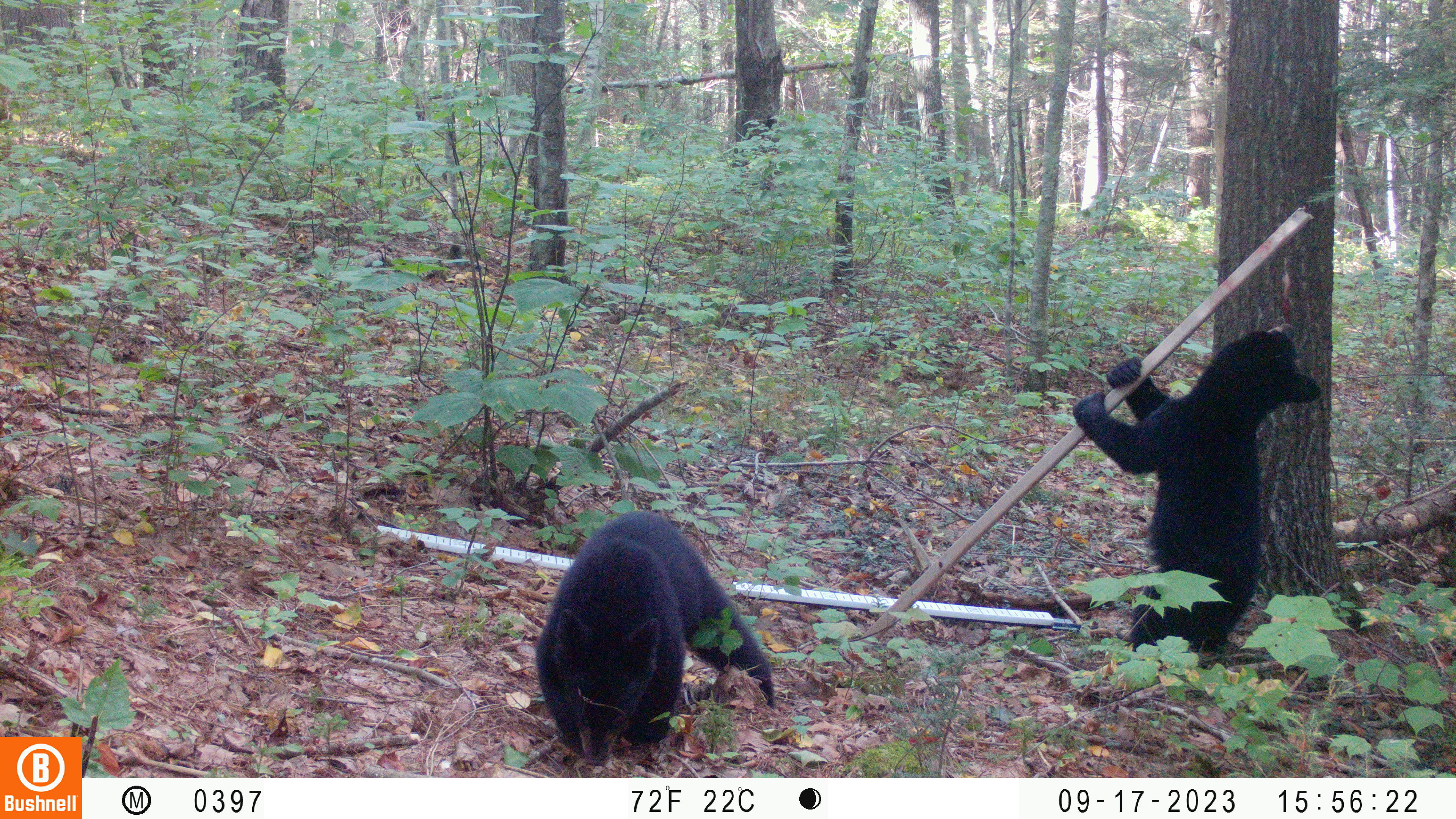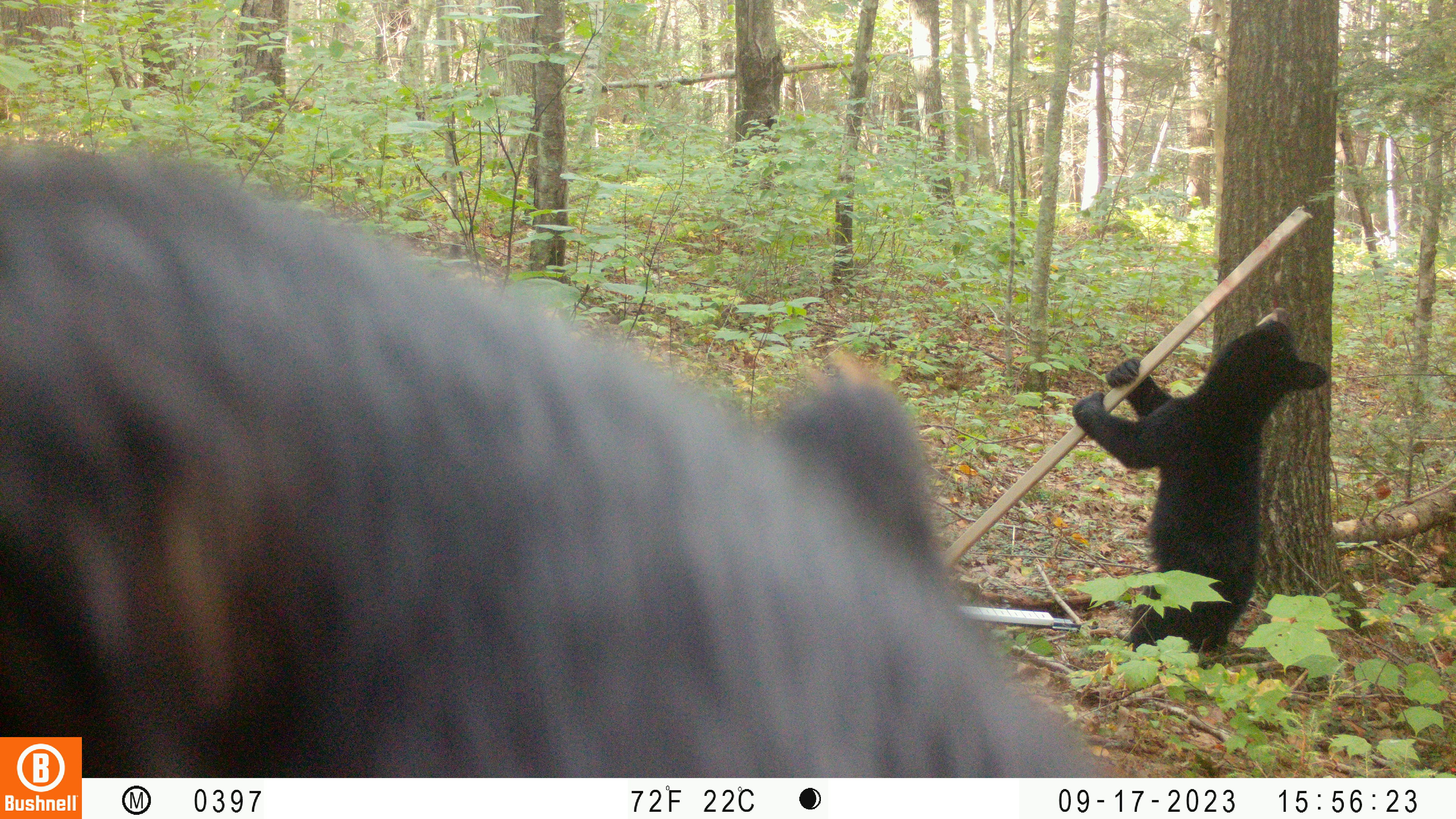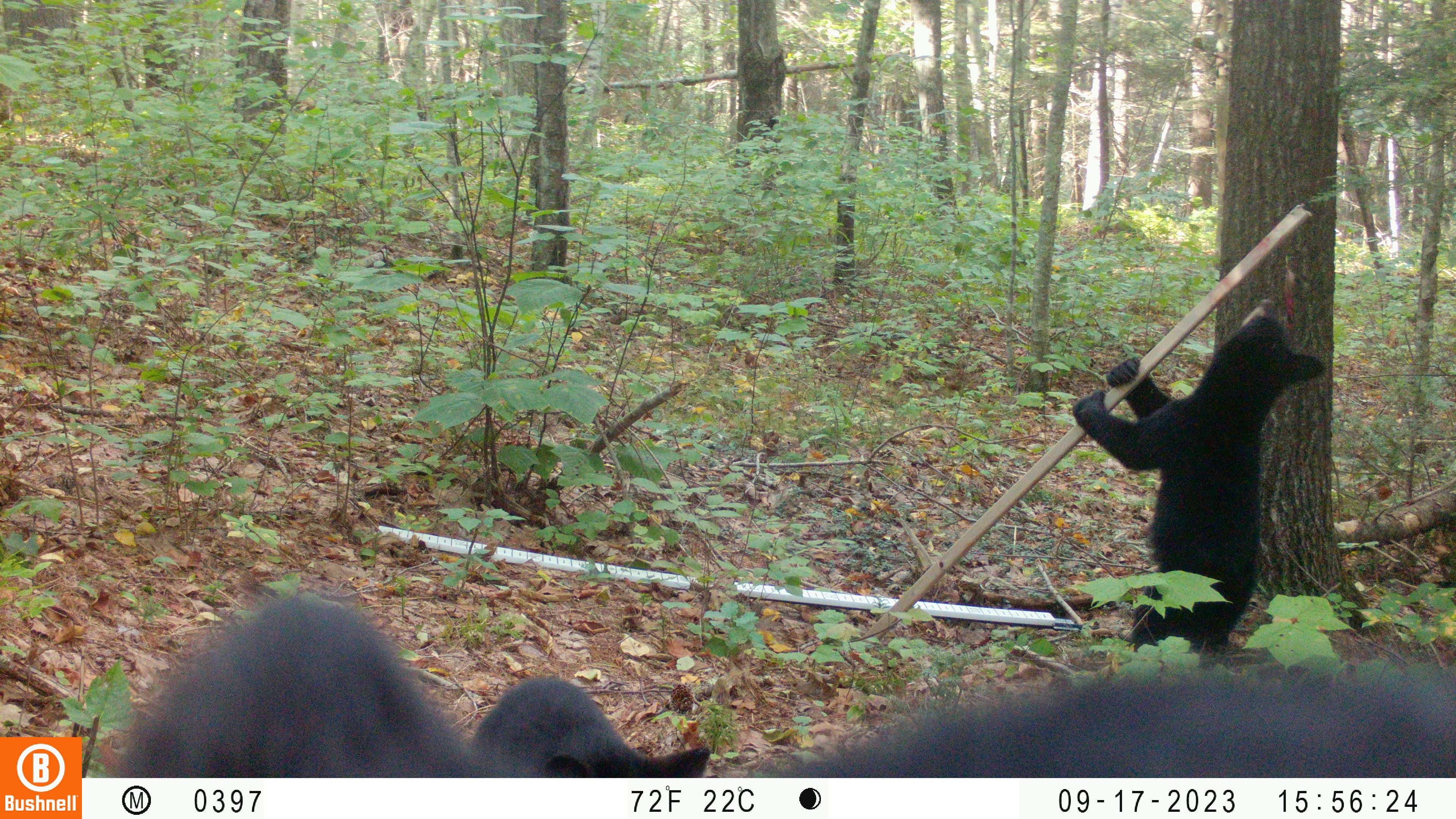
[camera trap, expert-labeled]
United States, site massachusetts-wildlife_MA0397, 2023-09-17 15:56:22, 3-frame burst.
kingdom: Animalia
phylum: Chordata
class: Mammalia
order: Carnivora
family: Ursidae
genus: Ursus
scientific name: Ursus americanus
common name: black bear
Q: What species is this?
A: Black bear (Ursus americanus).